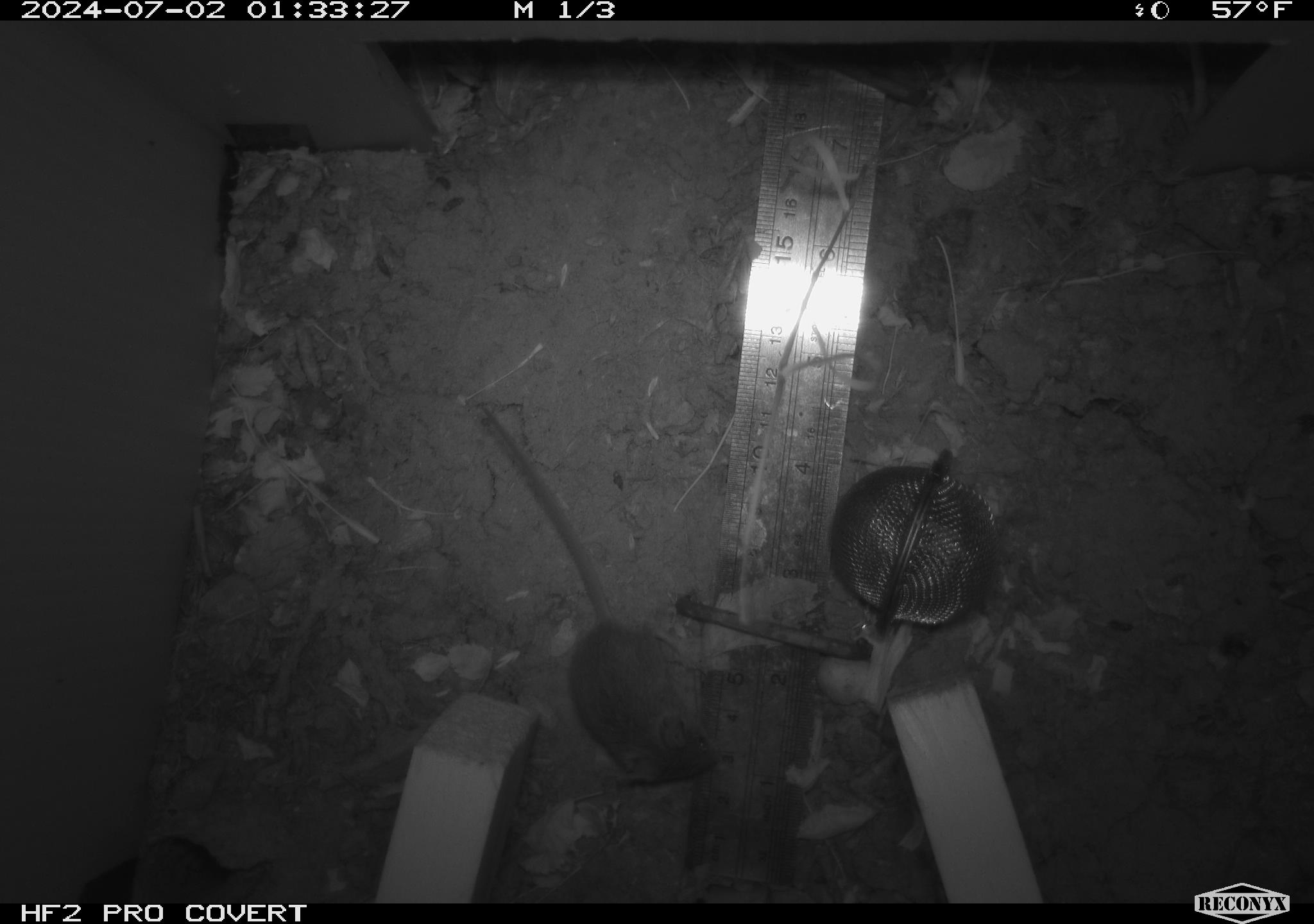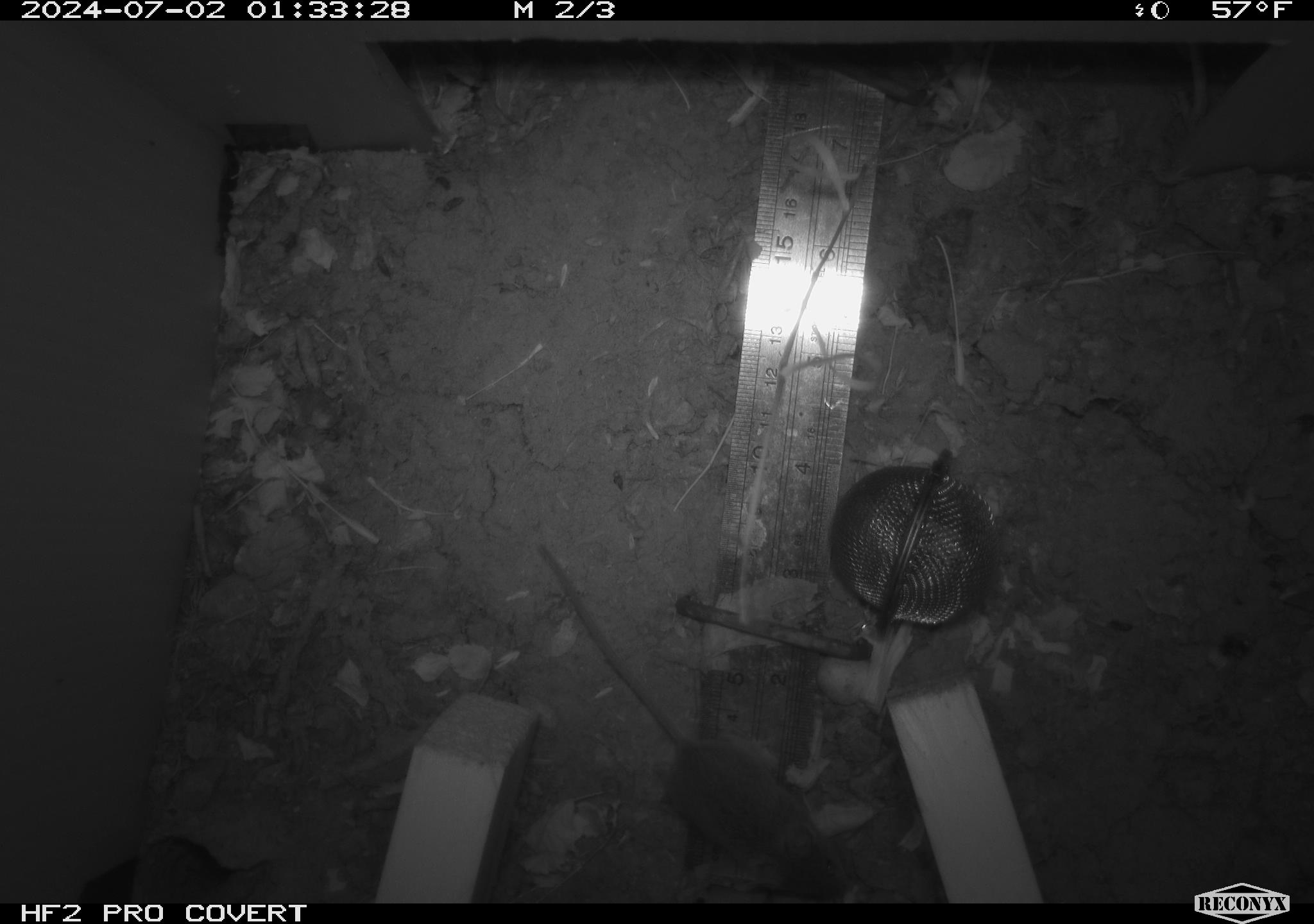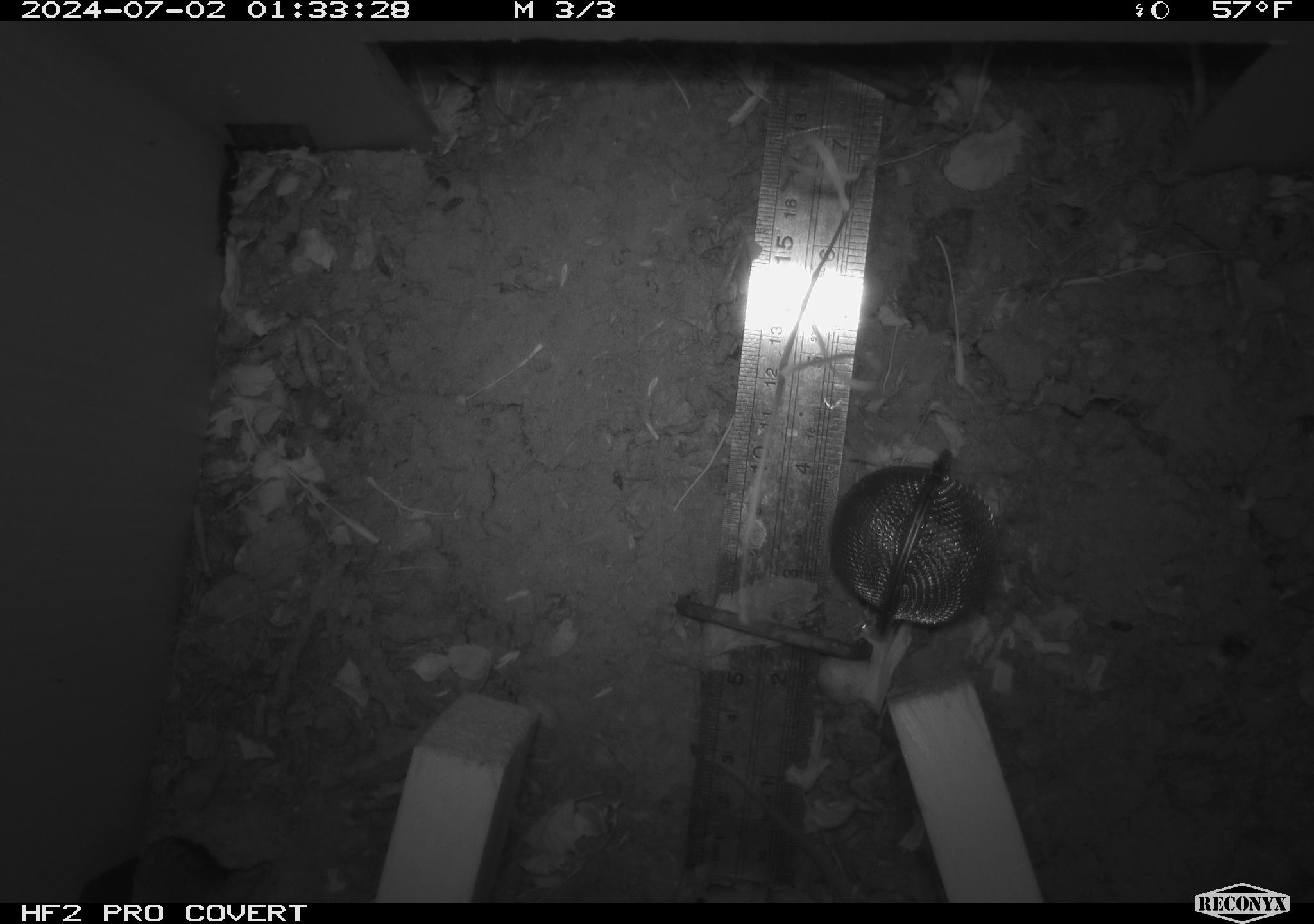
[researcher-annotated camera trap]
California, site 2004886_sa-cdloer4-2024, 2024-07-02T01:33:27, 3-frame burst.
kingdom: Animalia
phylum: Chordata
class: Mammalia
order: Rodentia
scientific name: Rodentia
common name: rodent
Rodent (Rodentia).